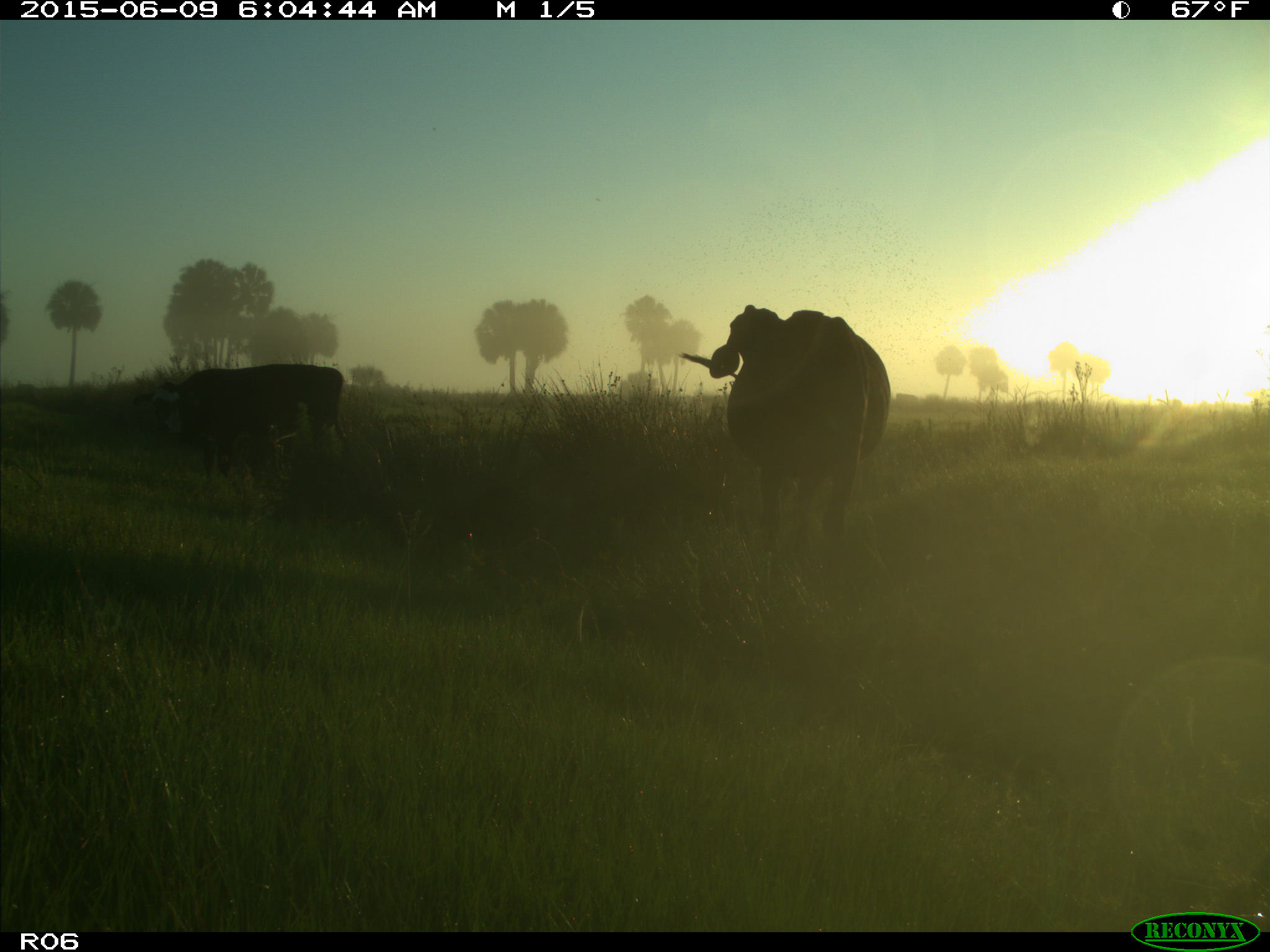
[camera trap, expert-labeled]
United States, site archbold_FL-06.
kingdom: Animalia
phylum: Chordata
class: Mammalia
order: Artiodactyla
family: Bovidae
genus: Bos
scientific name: Bos taurus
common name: domestic cow